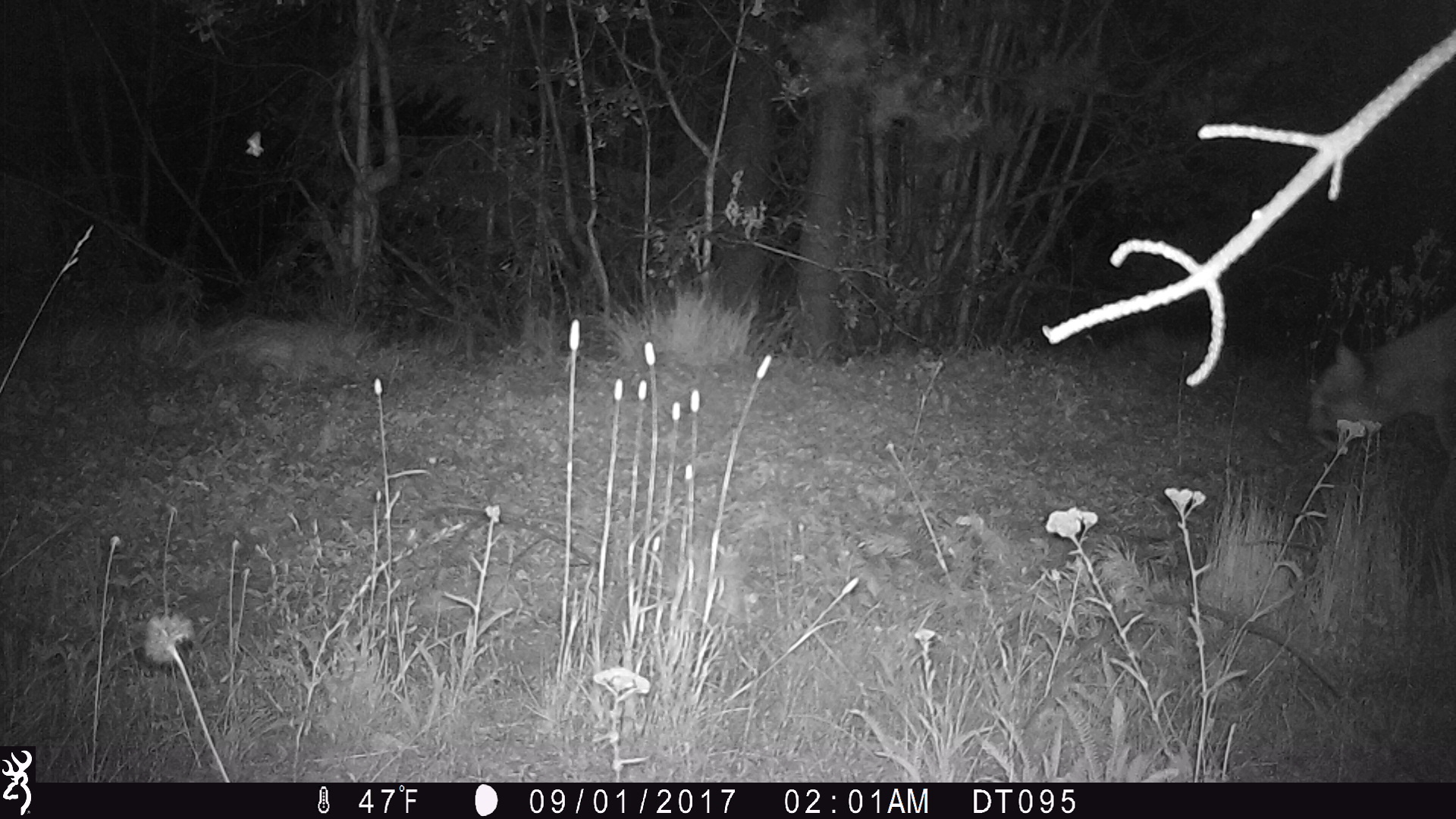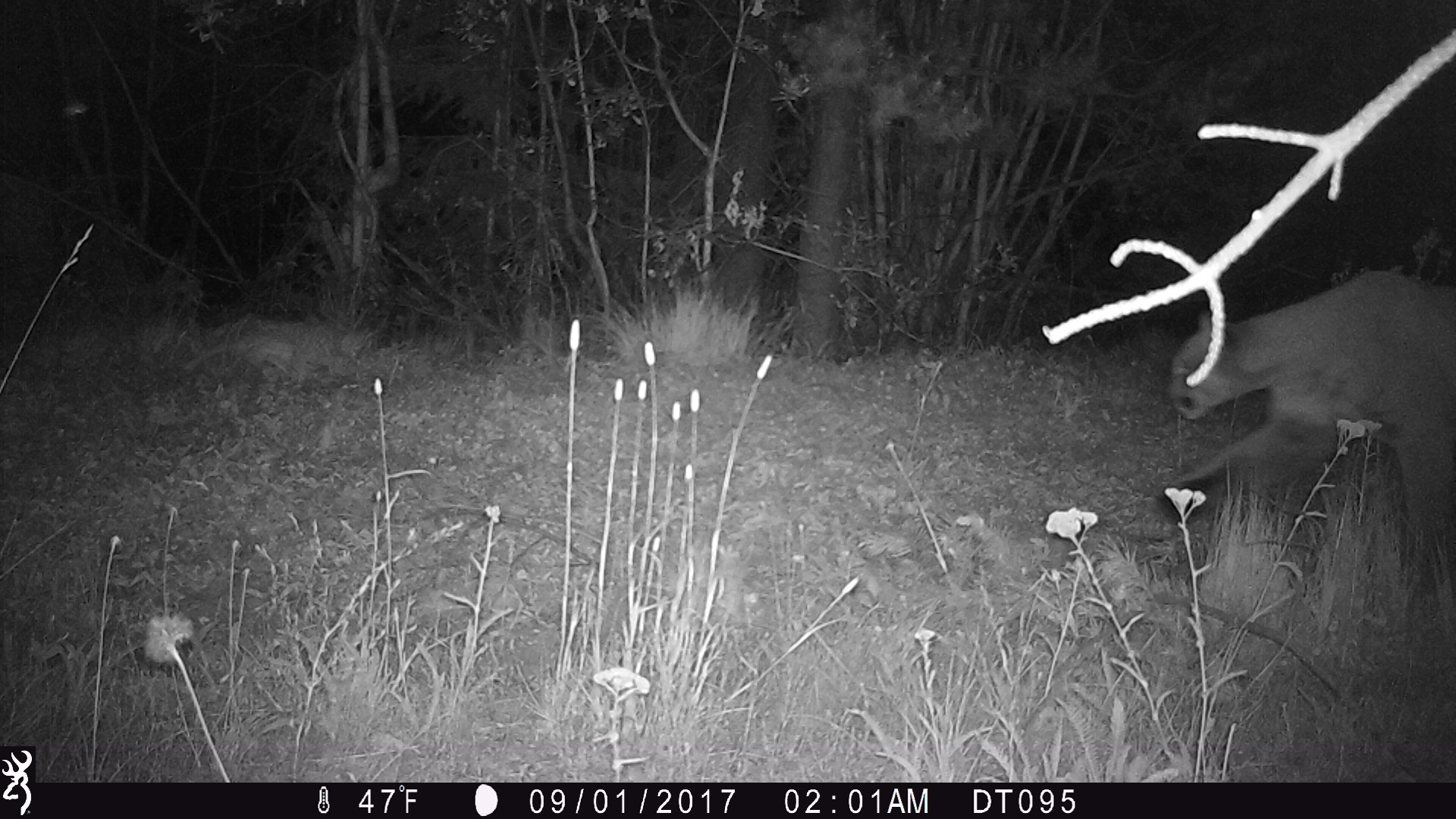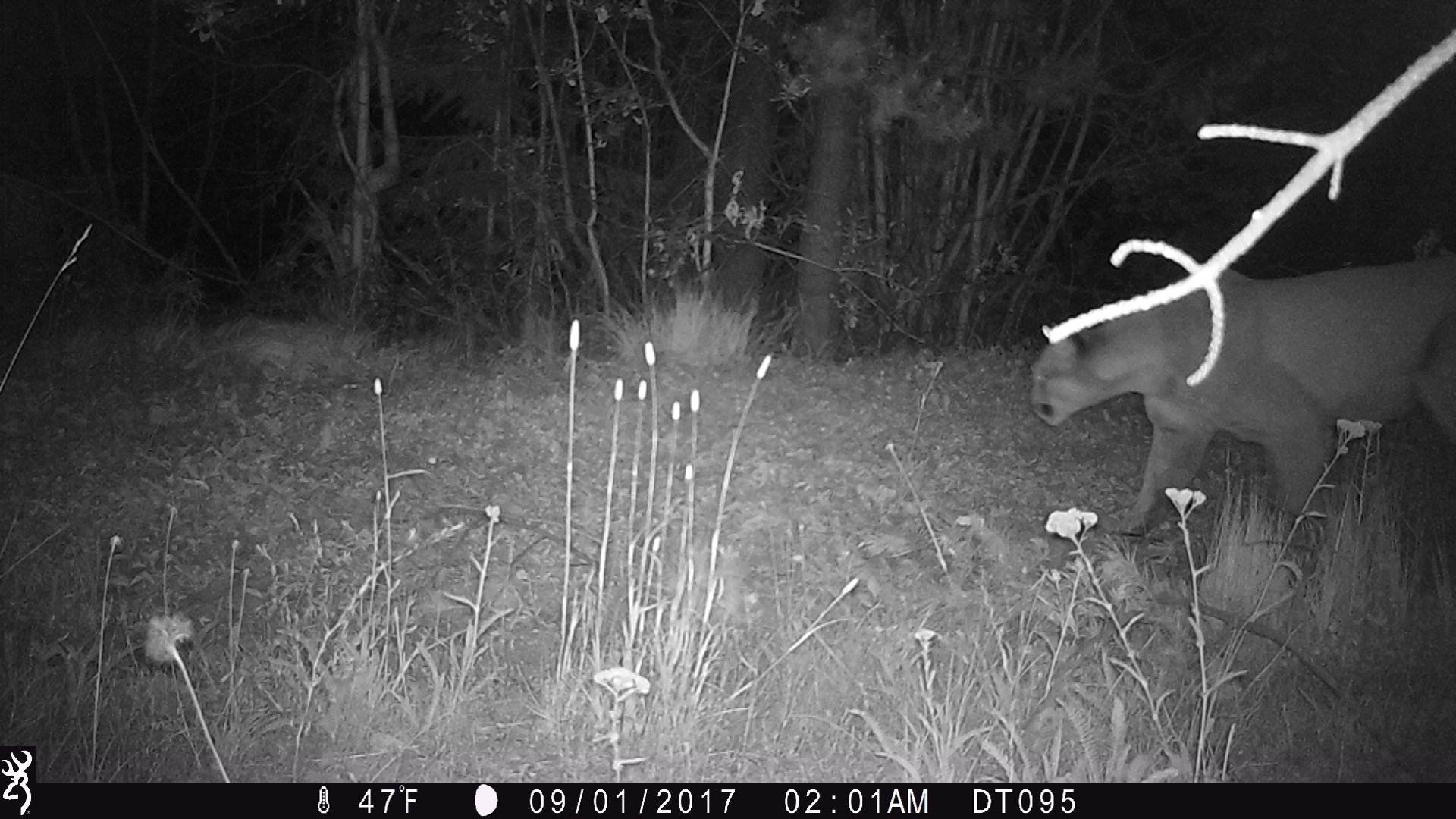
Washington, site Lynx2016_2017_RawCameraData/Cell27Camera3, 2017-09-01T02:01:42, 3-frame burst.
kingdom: Animalia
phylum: Chordata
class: Mammalia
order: Carnivora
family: Felidae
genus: Puma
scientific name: Puma concolor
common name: mountain lion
Puma concolor (mountain lion). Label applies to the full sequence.